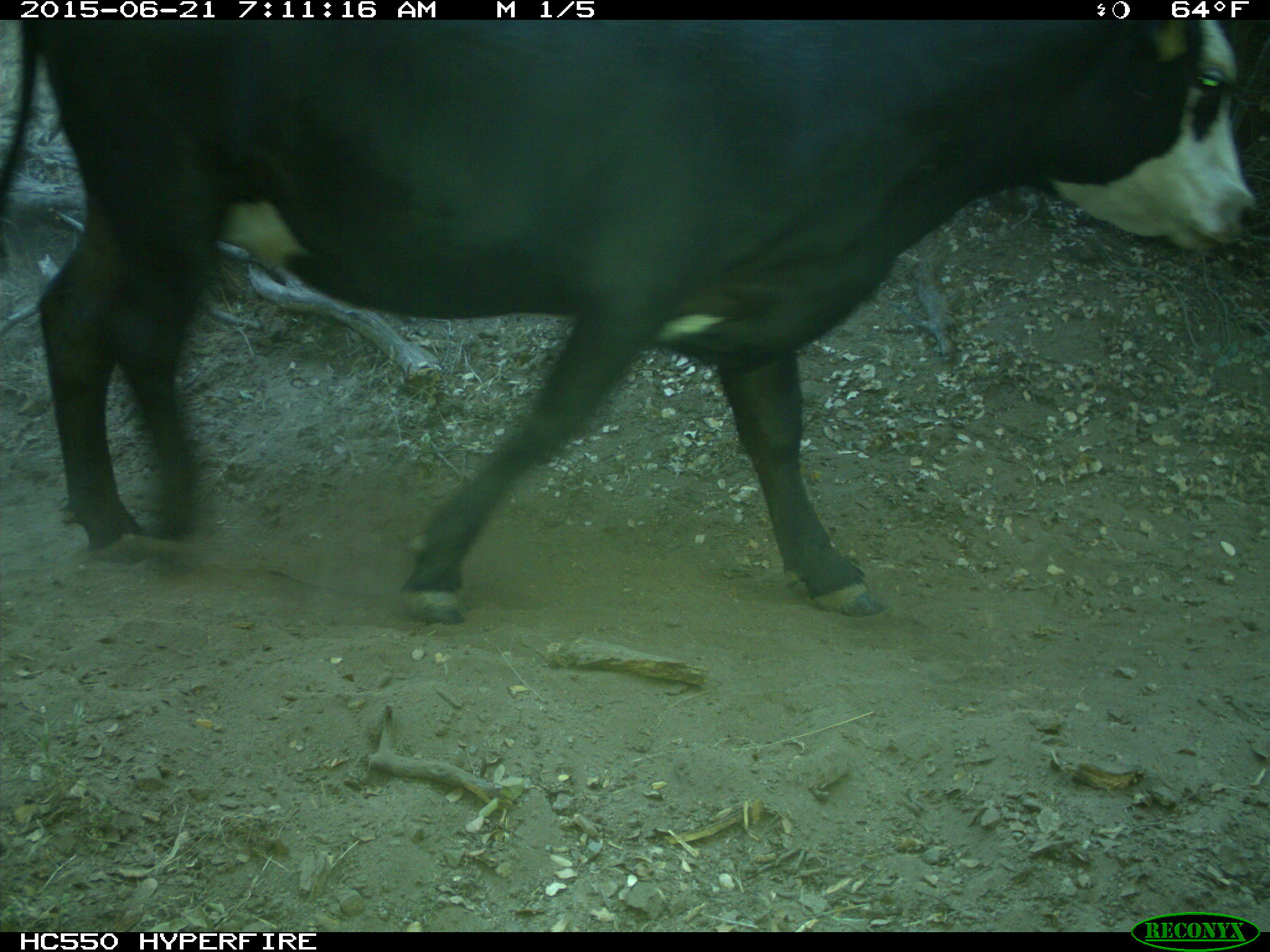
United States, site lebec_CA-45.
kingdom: Animalia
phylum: Chordata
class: Mammalia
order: Artiodactyla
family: Bovidae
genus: Bos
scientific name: Bos taurus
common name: domestic cow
Bos taurus (domestic cow).